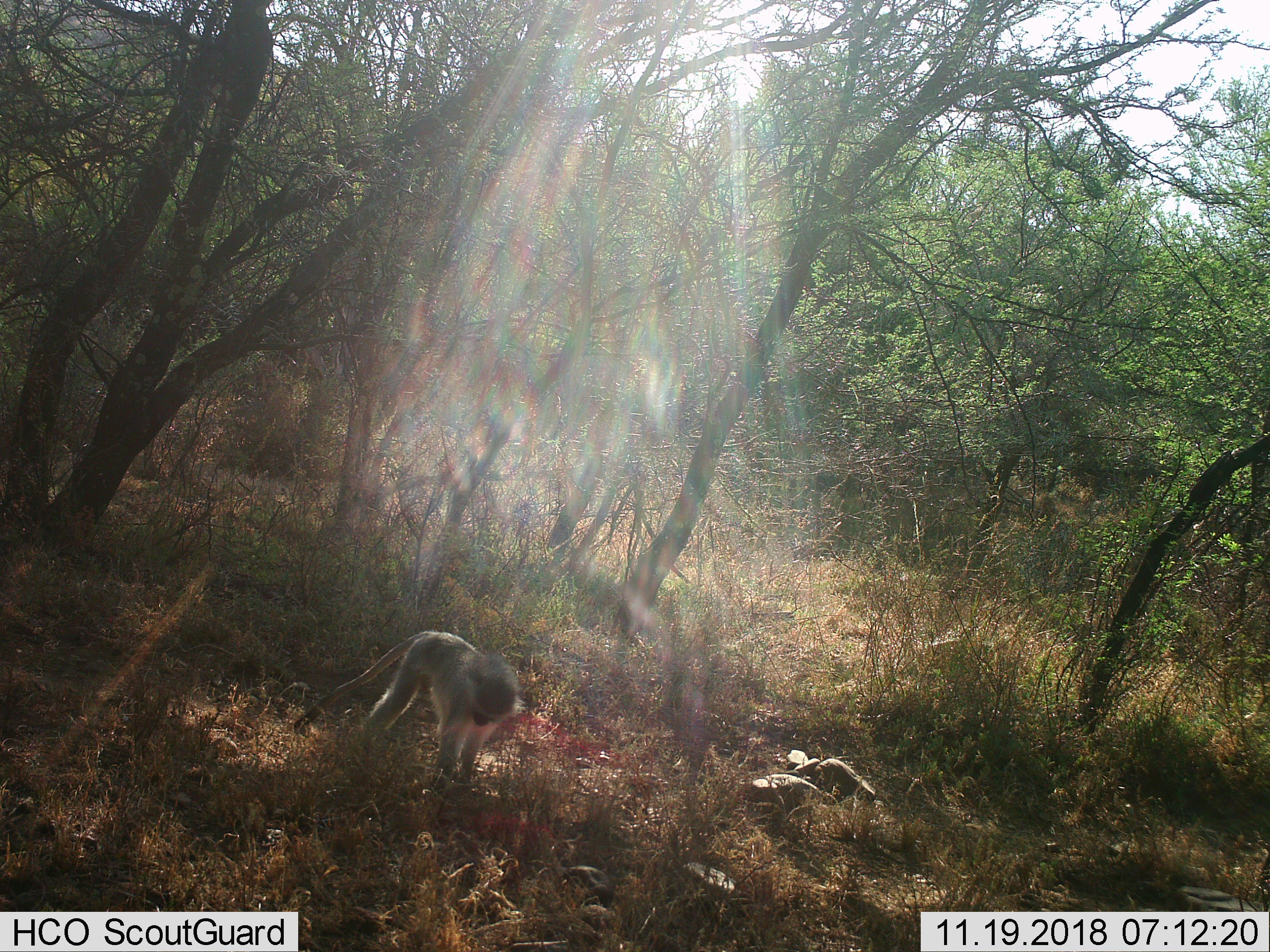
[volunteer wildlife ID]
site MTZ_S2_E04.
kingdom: Animalia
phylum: Chordata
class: Mammalia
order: Primates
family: Cercopithecidae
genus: Chlorocebus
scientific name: Chlorocebus pygerythrus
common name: vervet monkey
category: monkeyvervet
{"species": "monkeyvervet (vervet monkey) (Chlorocebus pygerythrus)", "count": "1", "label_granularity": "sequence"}